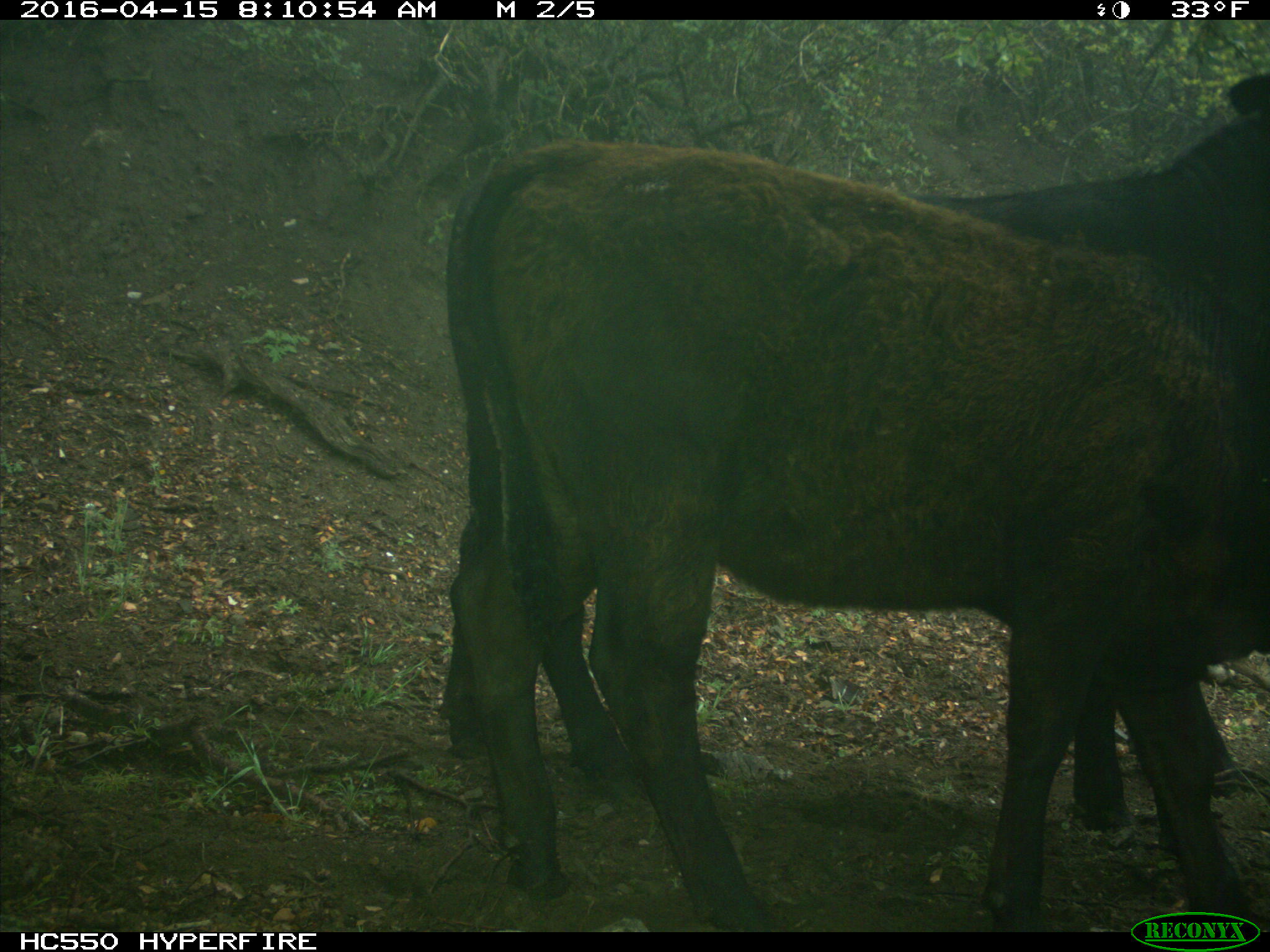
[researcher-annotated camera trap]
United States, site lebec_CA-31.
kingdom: Animalia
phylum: Chordata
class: Mammalia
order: Artiodactyla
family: Bovidae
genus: Bos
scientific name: Bos taurus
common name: domestic cow